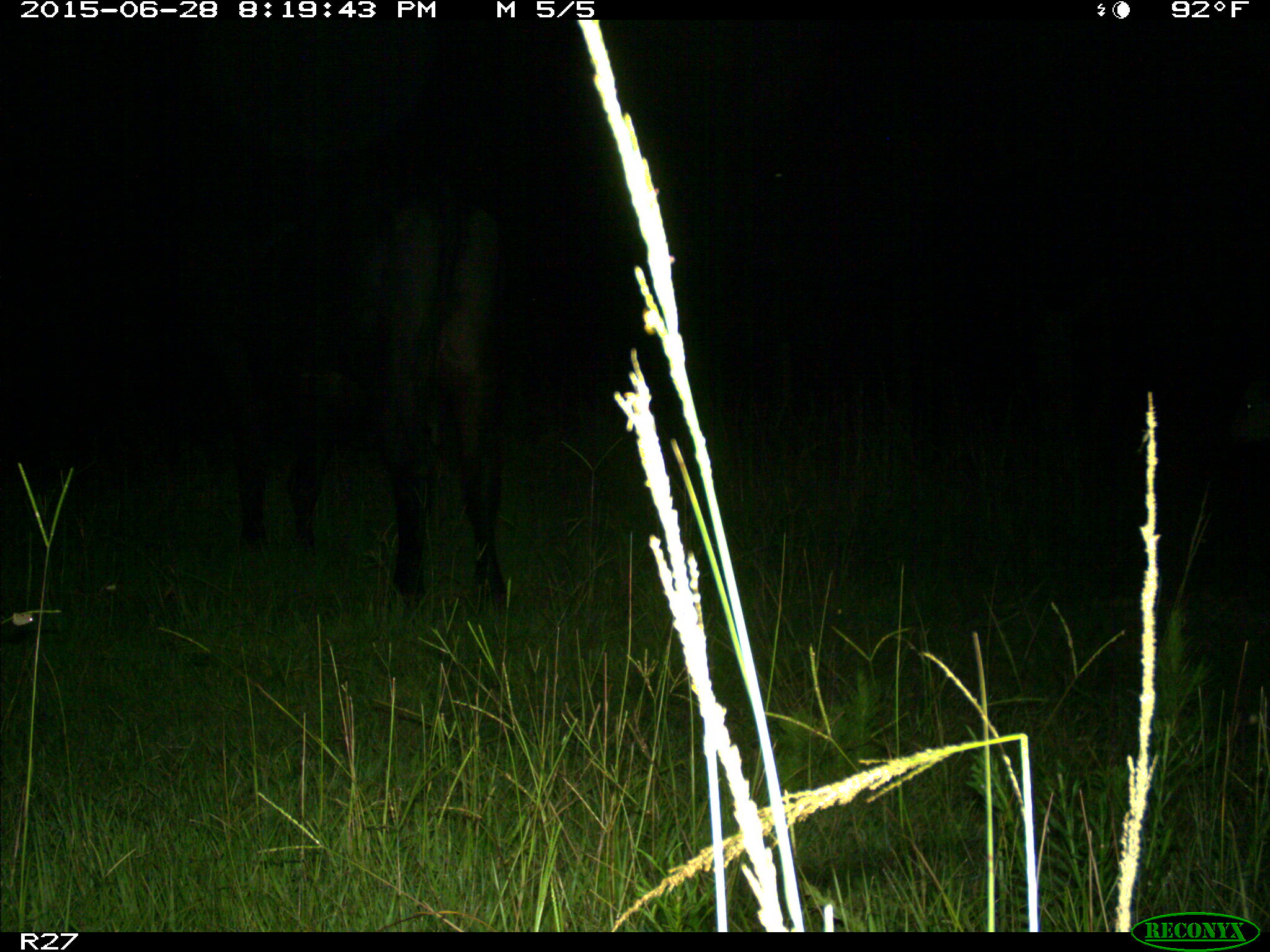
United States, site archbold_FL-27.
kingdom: Animalia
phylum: Chordata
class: Mammalia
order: Artiodactyla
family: Bovidae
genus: Bos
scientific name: Bos taurus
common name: domestic cow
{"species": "Bos taurus (domestic cow)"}